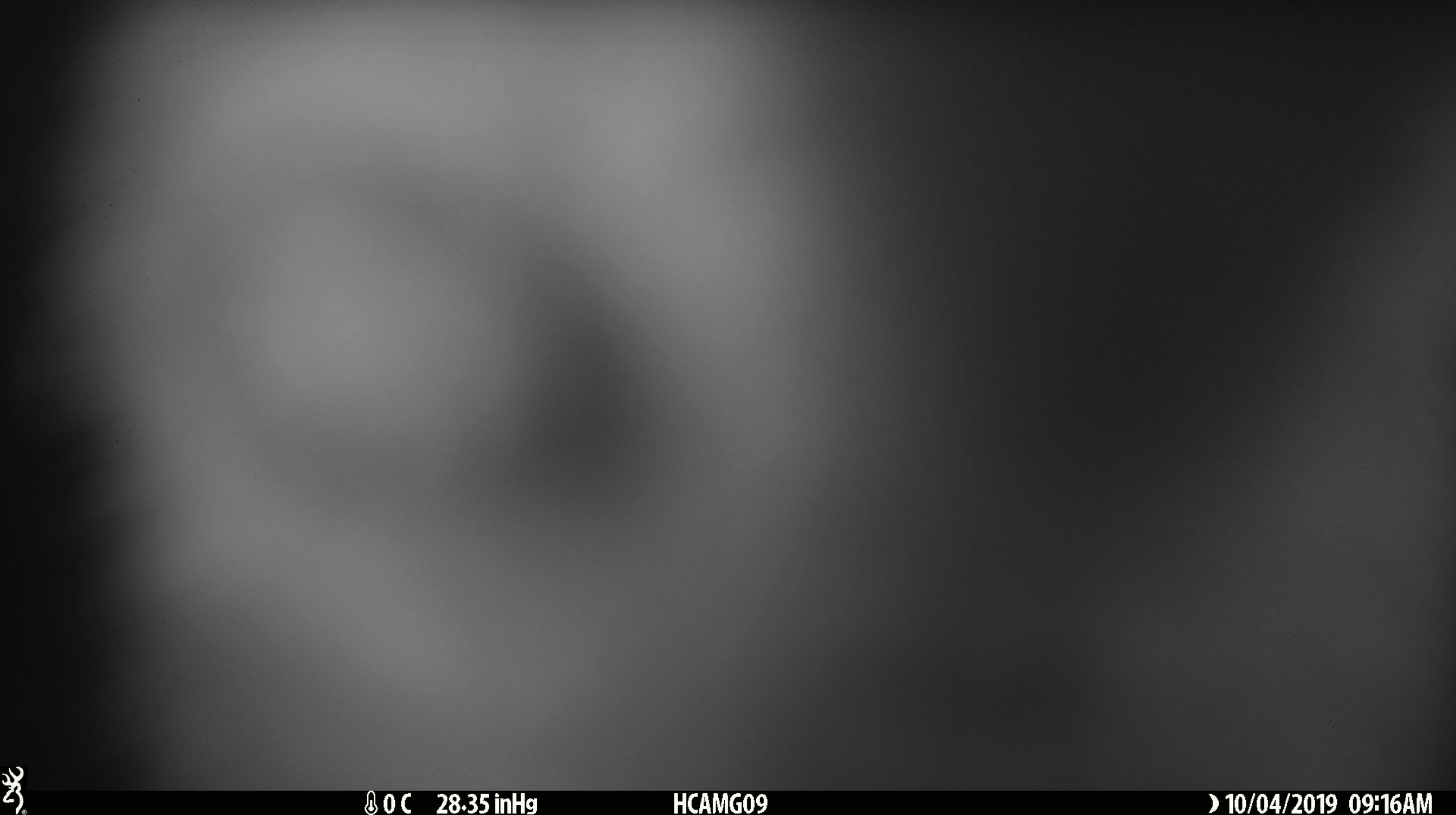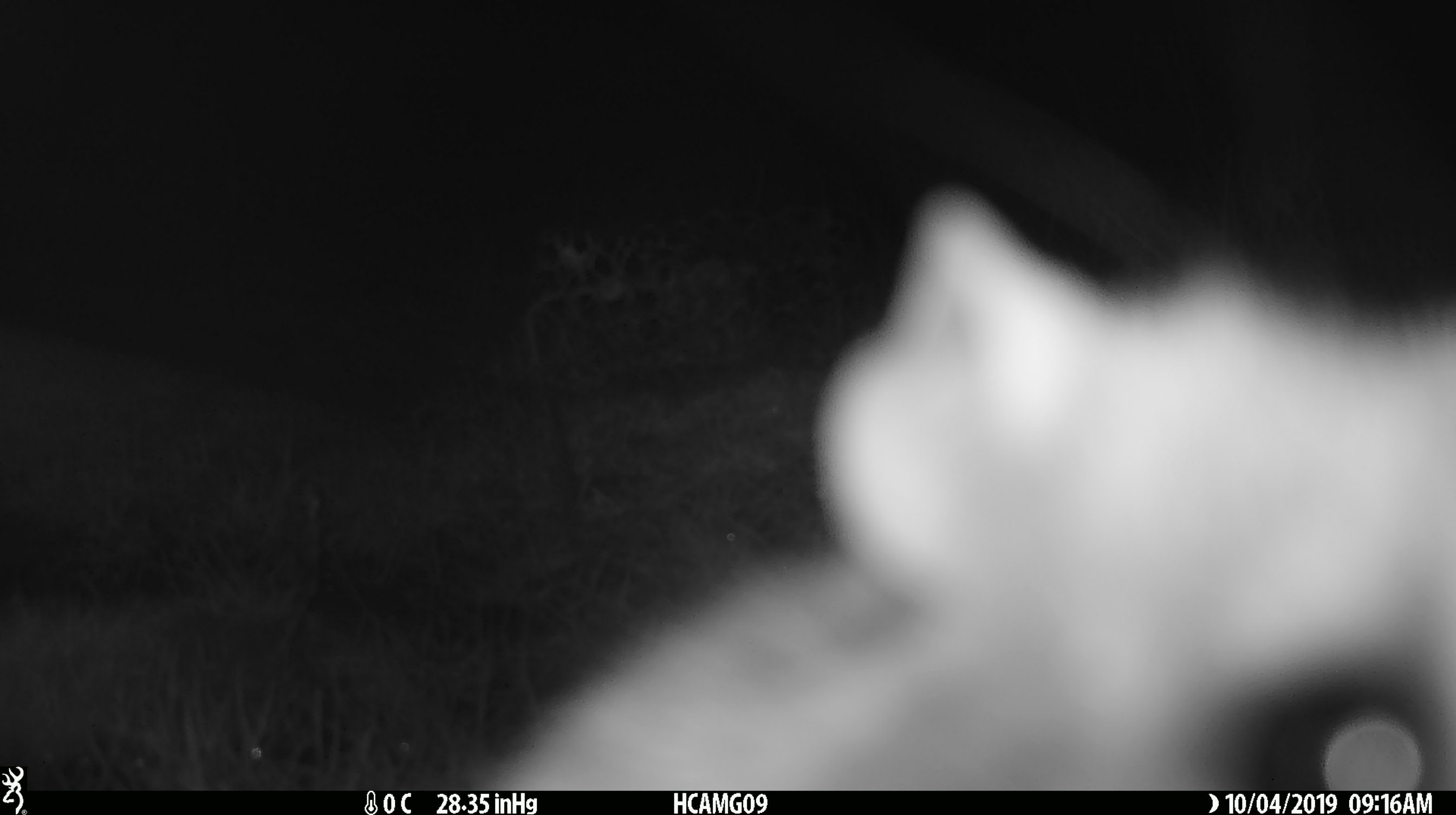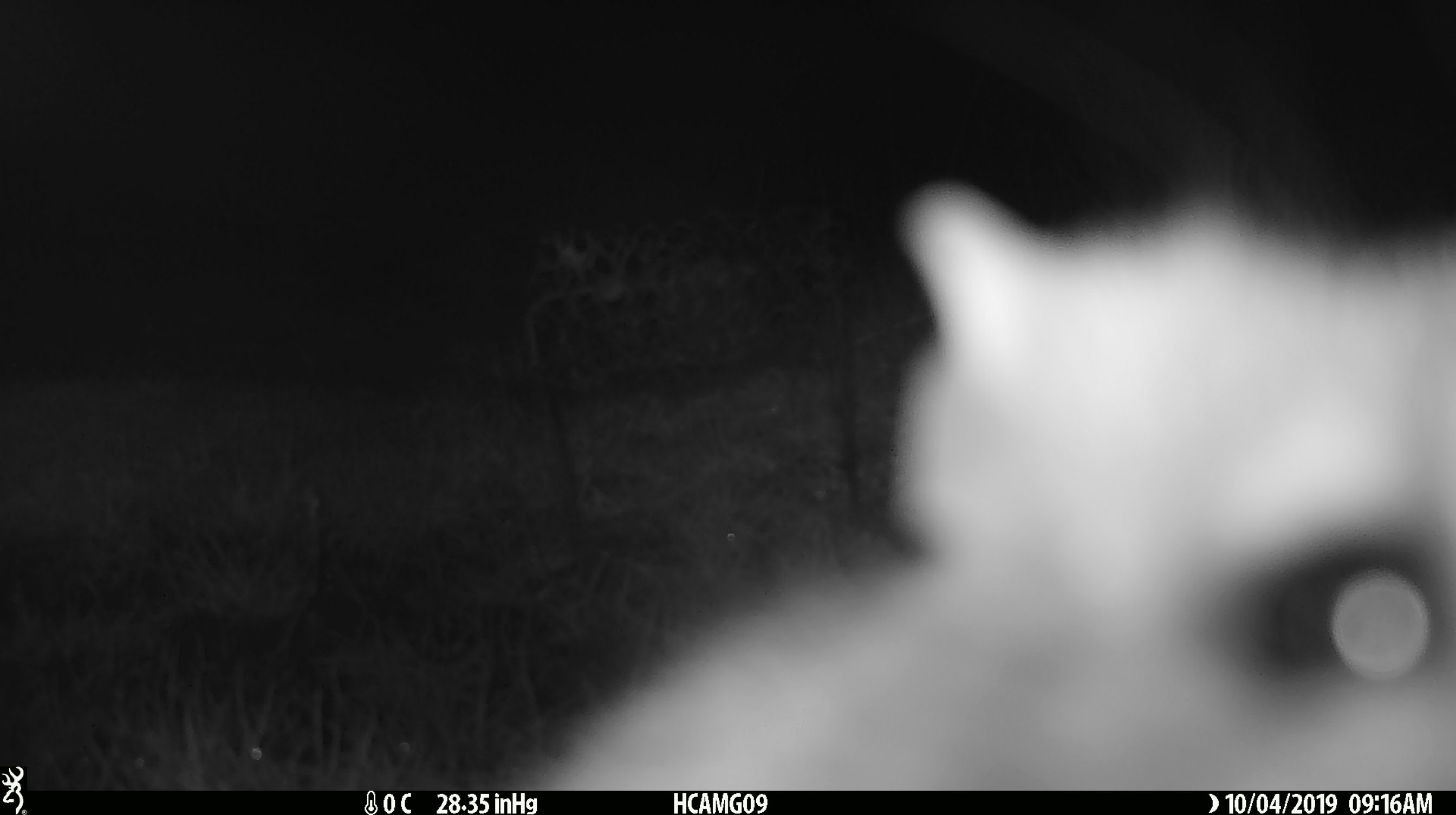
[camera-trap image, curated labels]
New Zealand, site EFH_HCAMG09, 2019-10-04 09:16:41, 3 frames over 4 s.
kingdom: Animalia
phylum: Chordata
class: Mammalia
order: Rodentia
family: Muridae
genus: Rattus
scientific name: Rattus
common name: rat